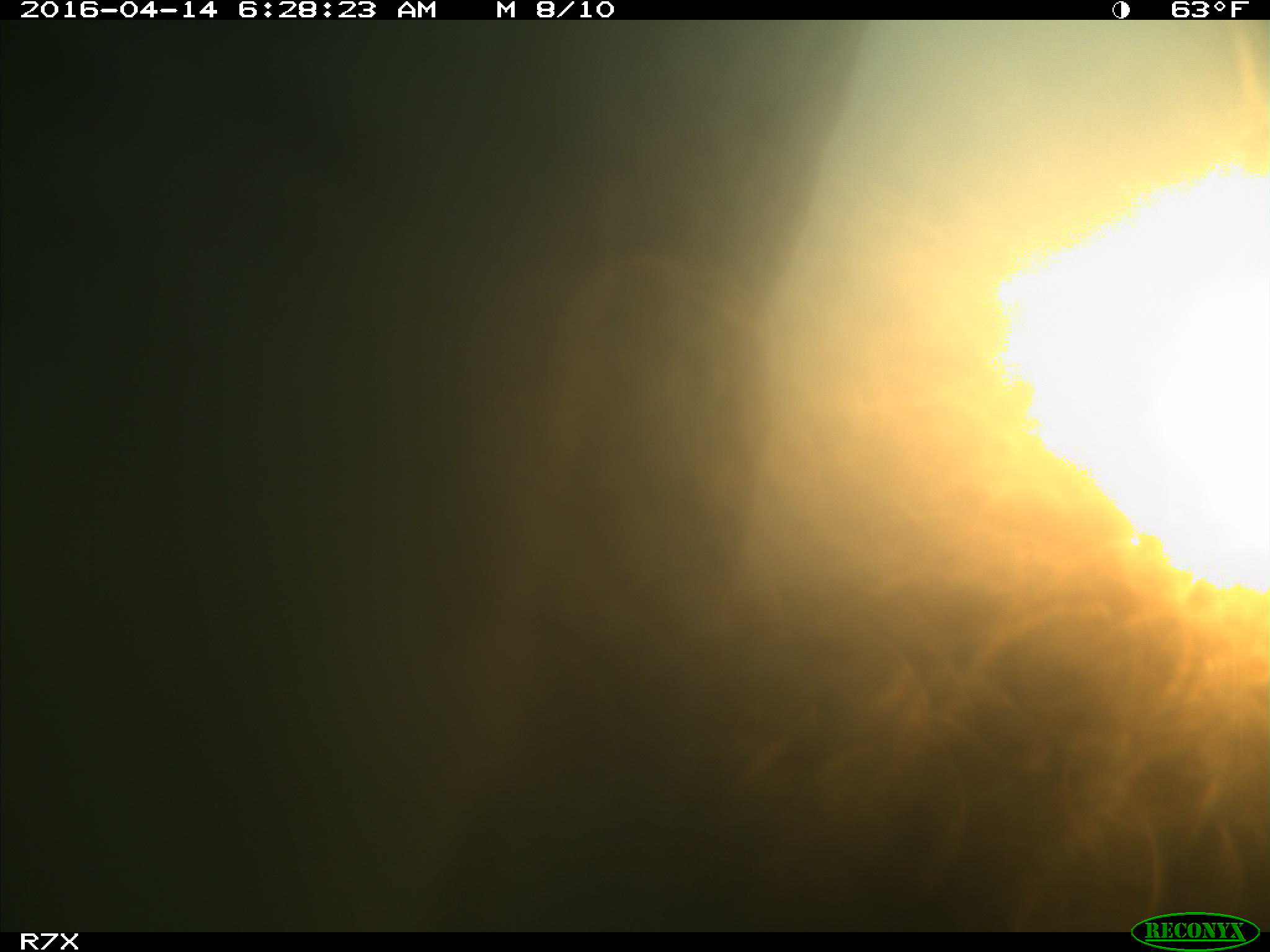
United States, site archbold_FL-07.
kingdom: Animalia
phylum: Chordata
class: Mammalia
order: Artiodactyla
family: Bovidae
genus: Bos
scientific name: Bos taurus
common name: domestic cow